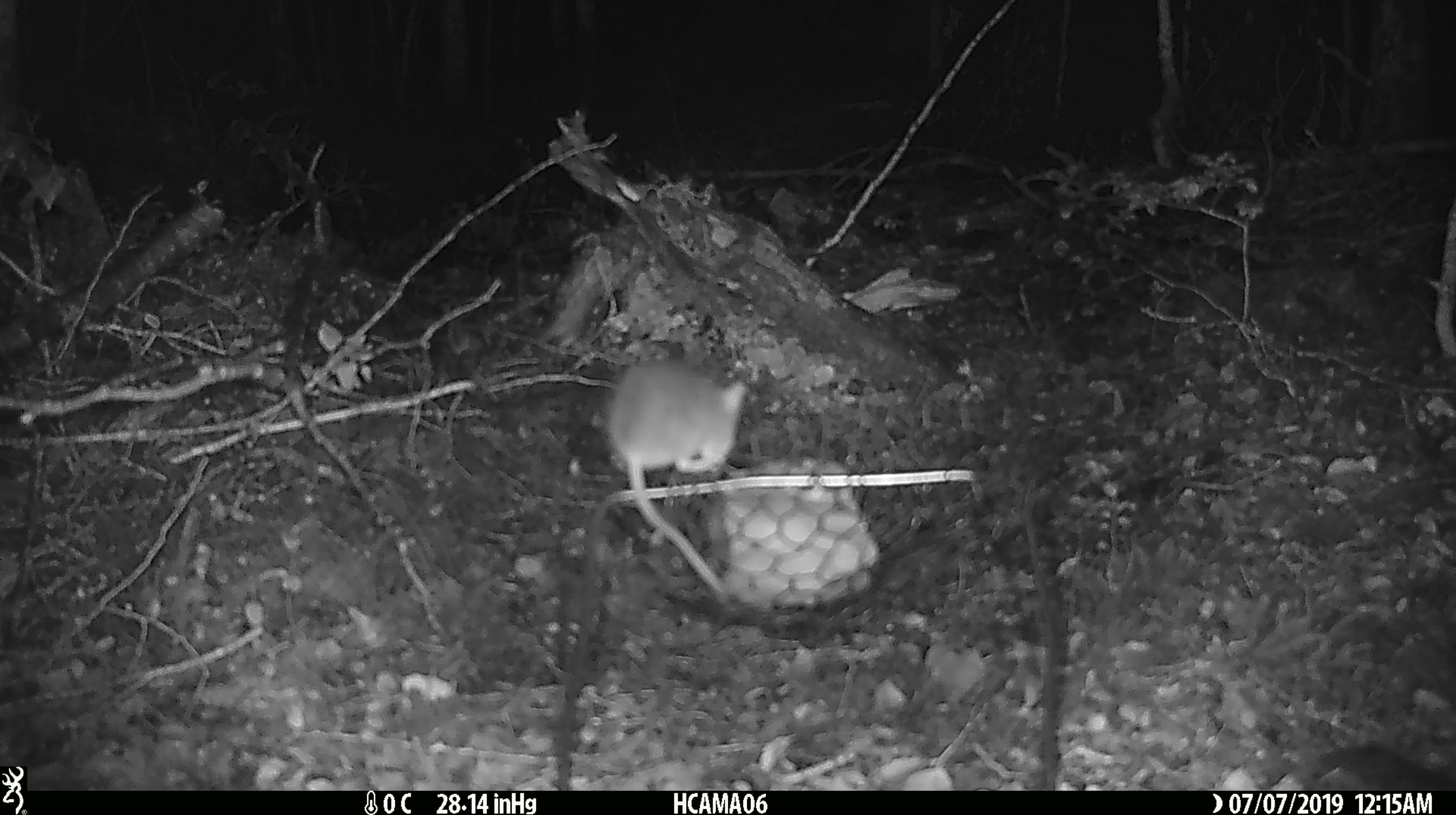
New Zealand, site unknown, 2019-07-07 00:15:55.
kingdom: Animalia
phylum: Chordata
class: Mammalia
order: Rodentia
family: Muridae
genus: Mus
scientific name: Mus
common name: mouse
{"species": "mouse (Mus)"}